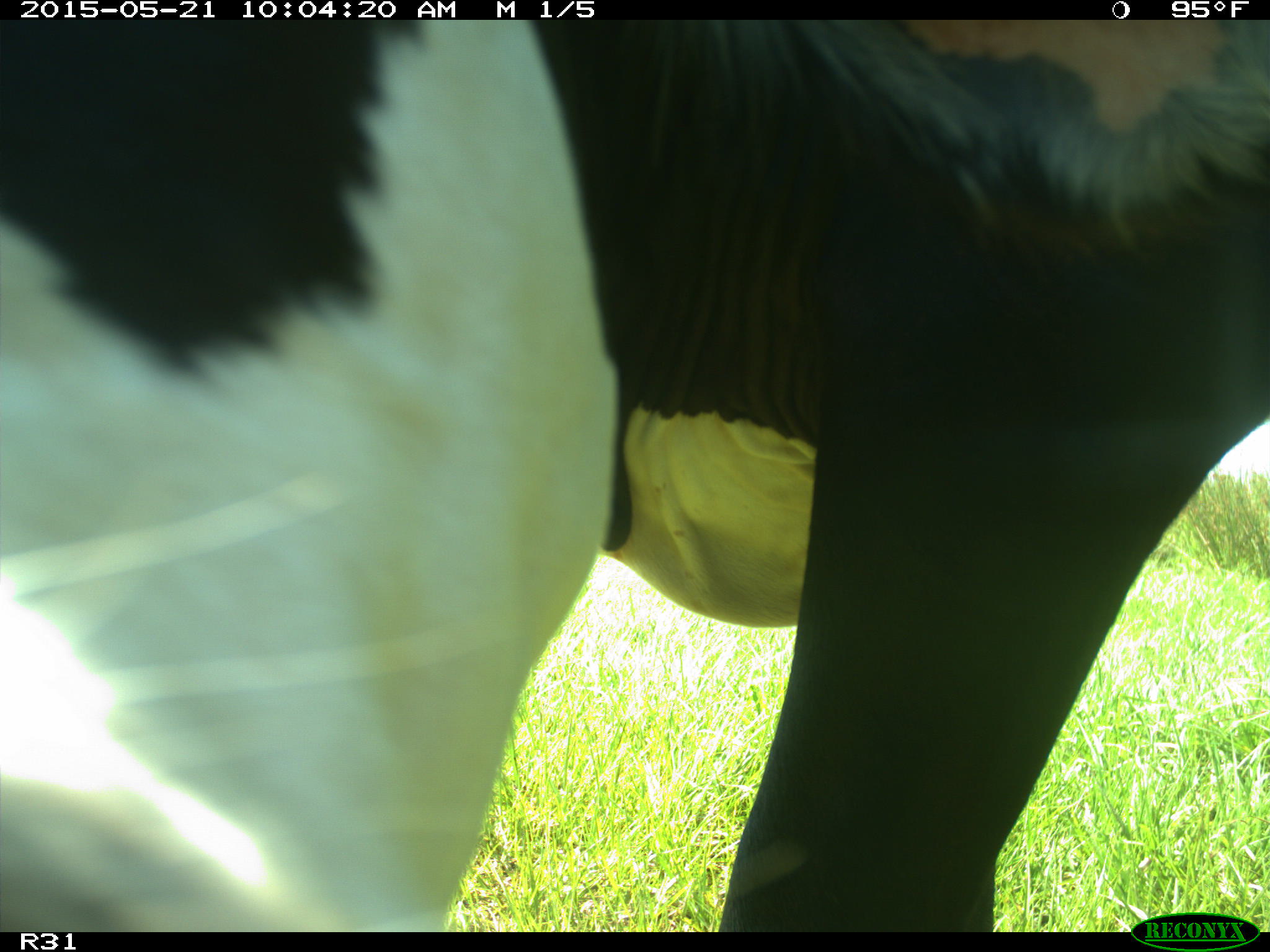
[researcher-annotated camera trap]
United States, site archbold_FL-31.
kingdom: Animalia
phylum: Chordata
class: Mammalia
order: Artiodactyla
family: Bovidae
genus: Bos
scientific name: Bos taurus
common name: domestic cow